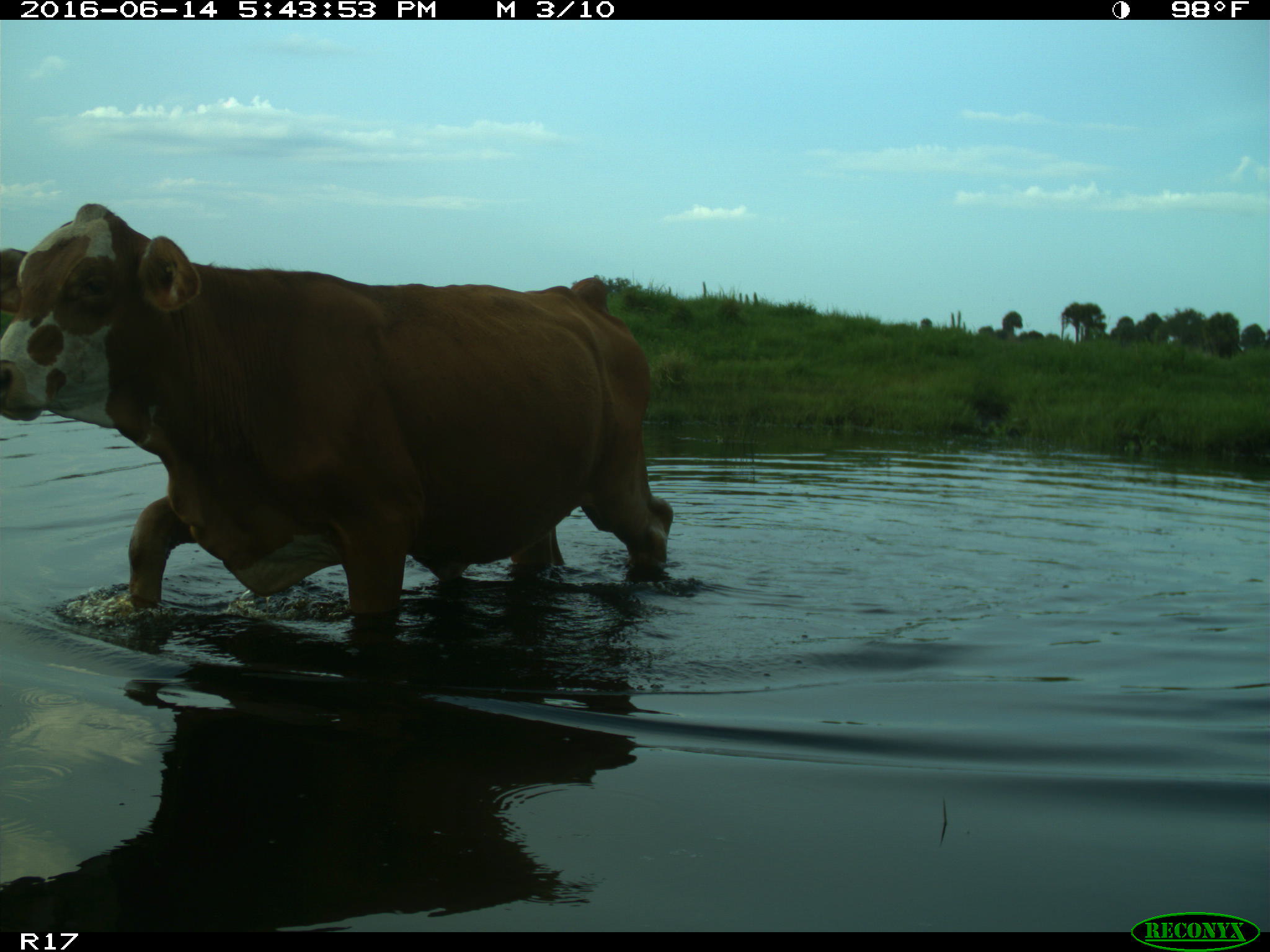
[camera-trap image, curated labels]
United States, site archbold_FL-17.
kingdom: Animalia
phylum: Chordata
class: Mammalia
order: Artiodactyla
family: Bovidae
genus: Bos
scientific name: Bos taurus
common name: domestic cow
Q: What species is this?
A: Bos taurus (domestic cow).